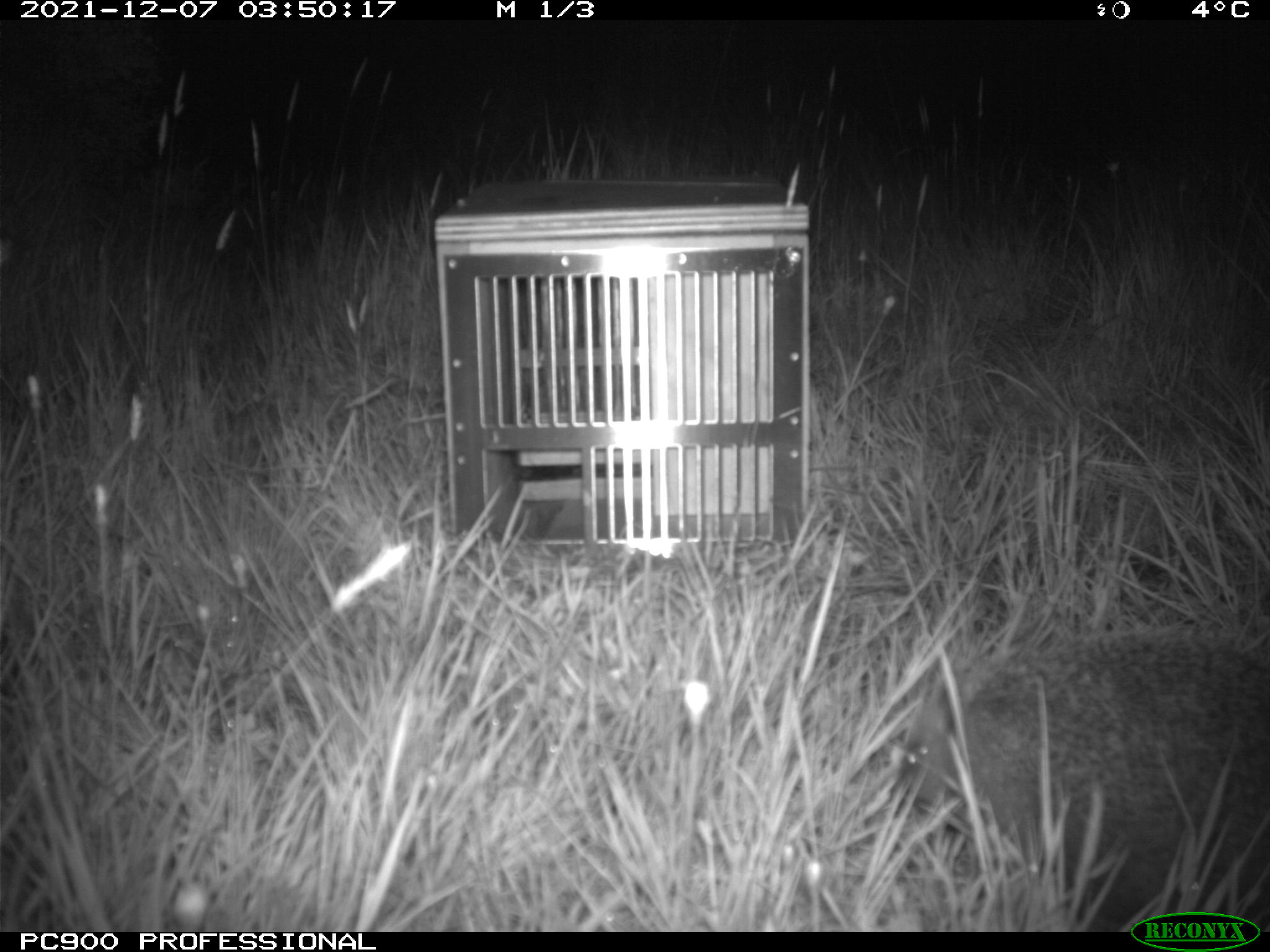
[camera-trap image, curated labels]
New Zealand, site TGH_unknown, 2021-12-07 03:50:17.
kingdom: Animalia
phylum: Chordata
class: Mammalia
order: Eulipotyphla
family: Erinaceidae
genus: Erinaceus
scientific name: Erinaceus europaeus europaeus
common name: european hedgehog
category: hedgehog